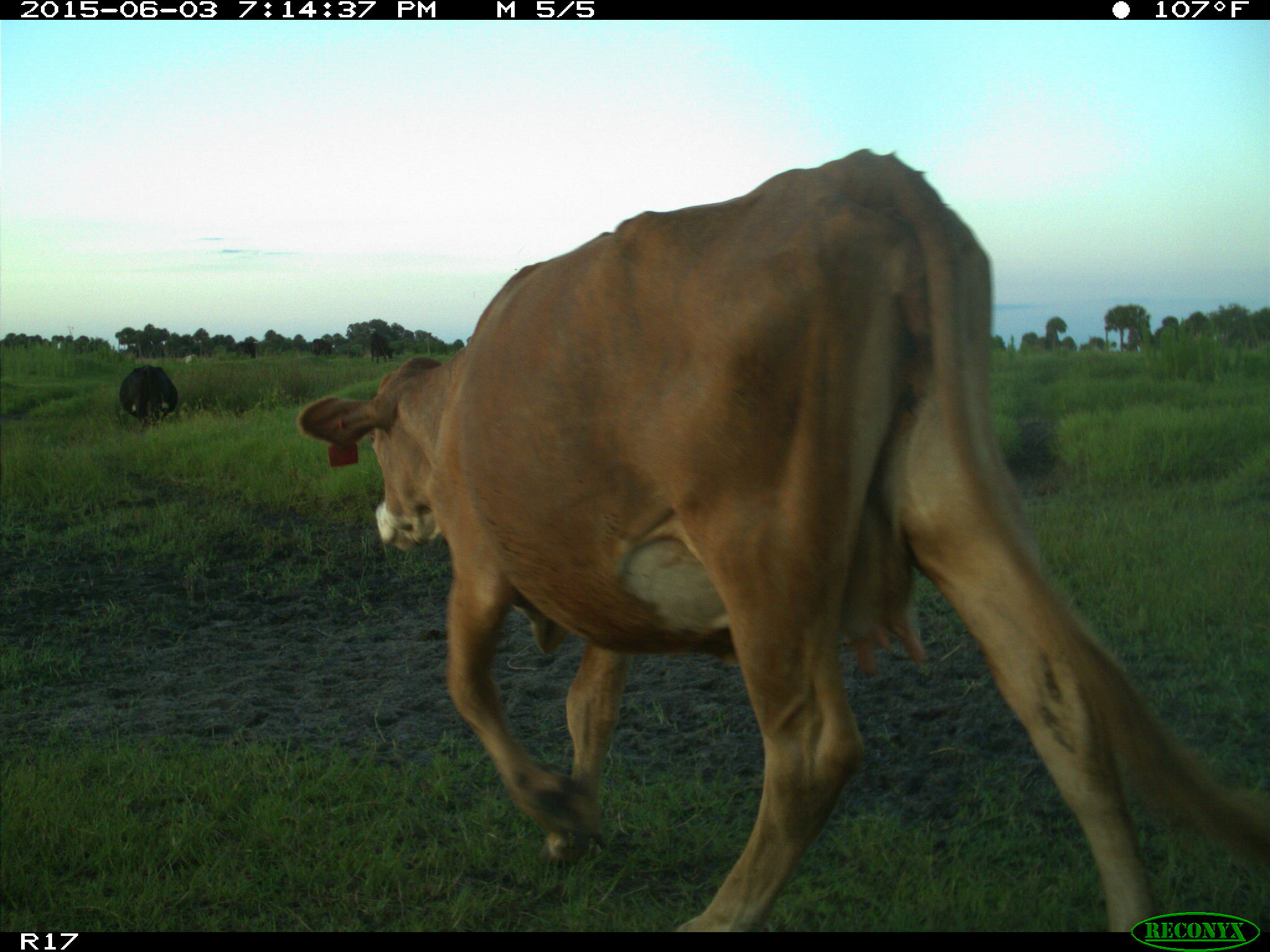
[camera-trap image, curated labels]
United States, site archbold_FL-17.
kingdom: Animalia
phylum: Chordata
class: Mammalia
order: Artiodactyla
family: Bovidae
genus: Bos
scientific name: Bos taurus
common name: domestic cow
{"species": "Bos taurus (domestic cow)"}